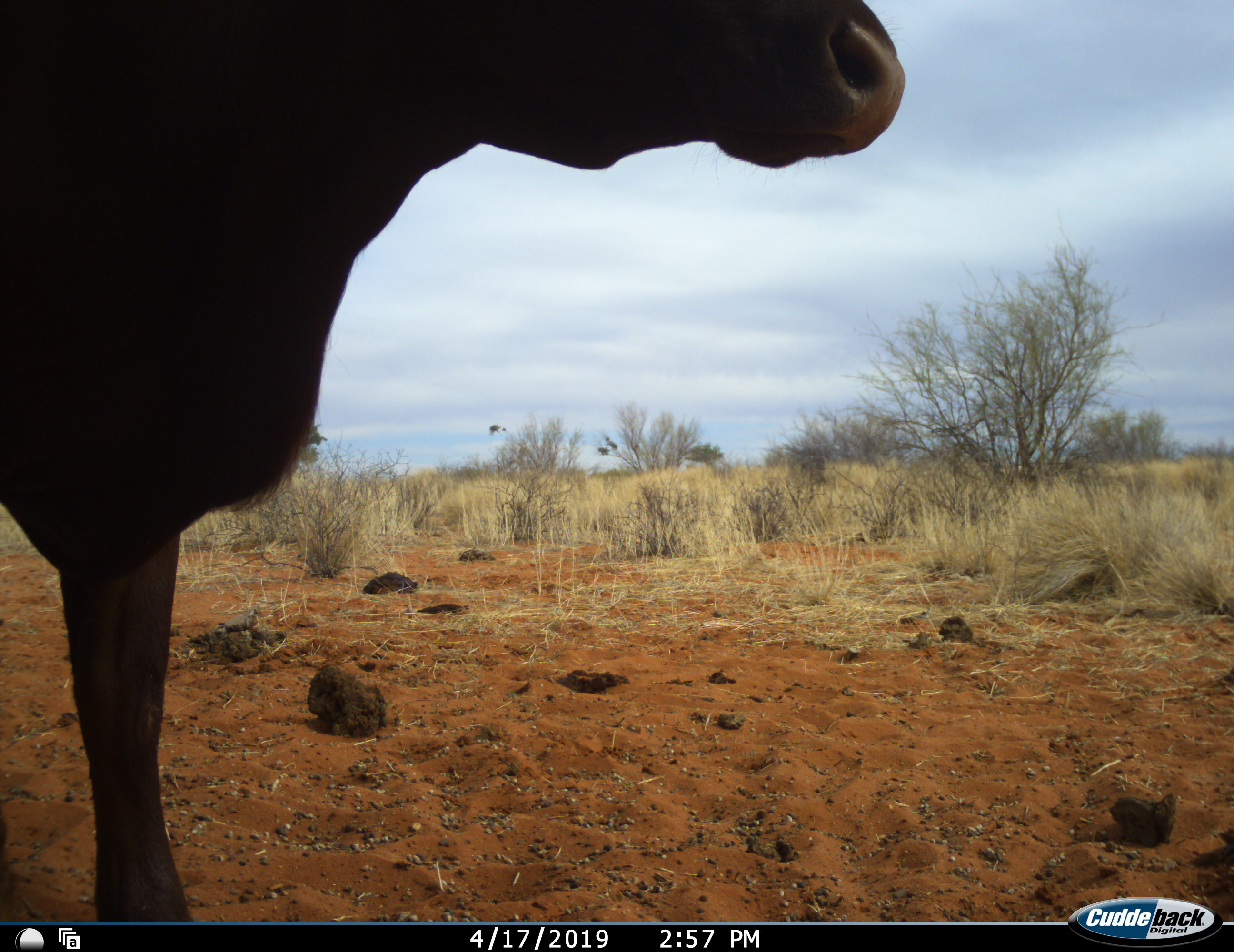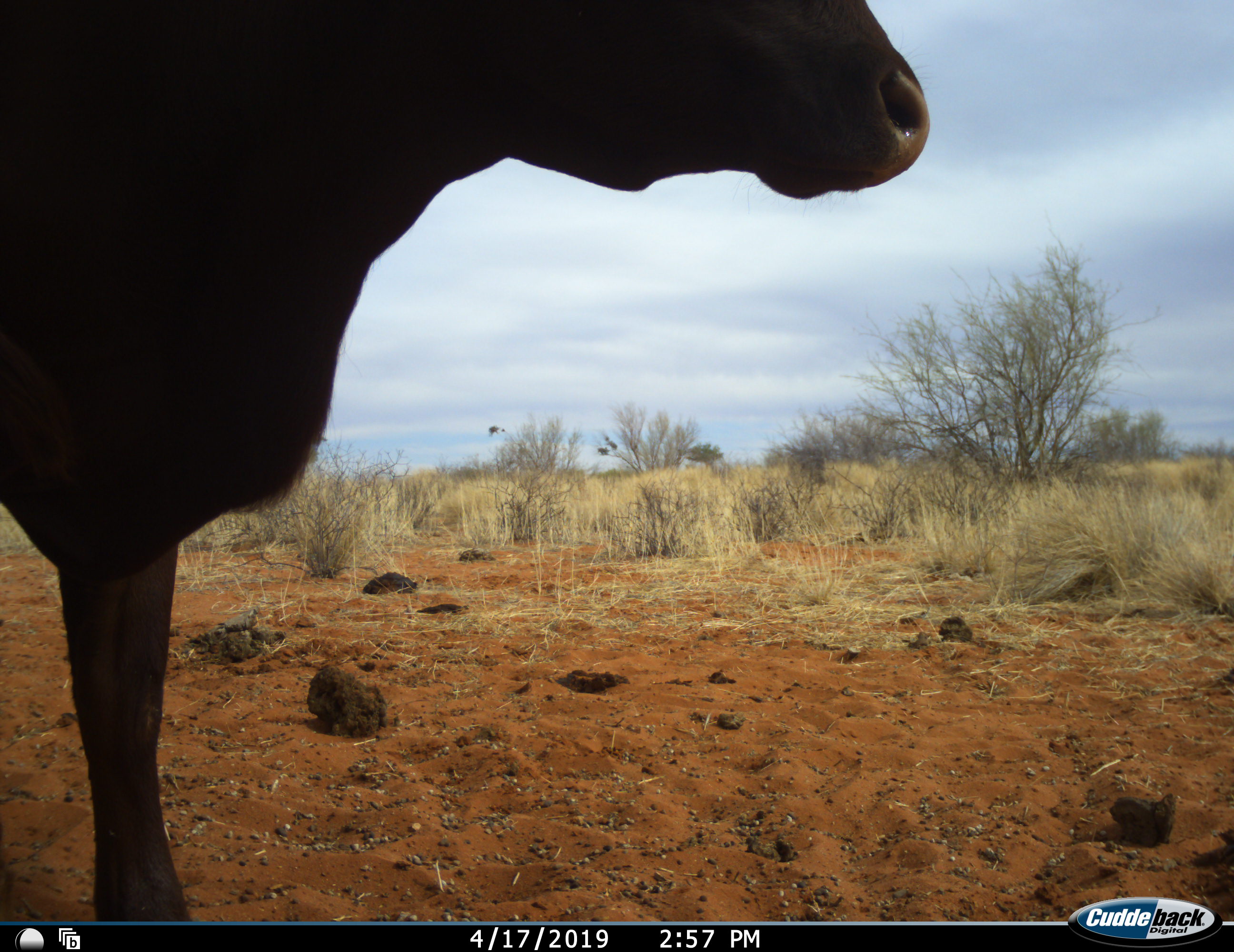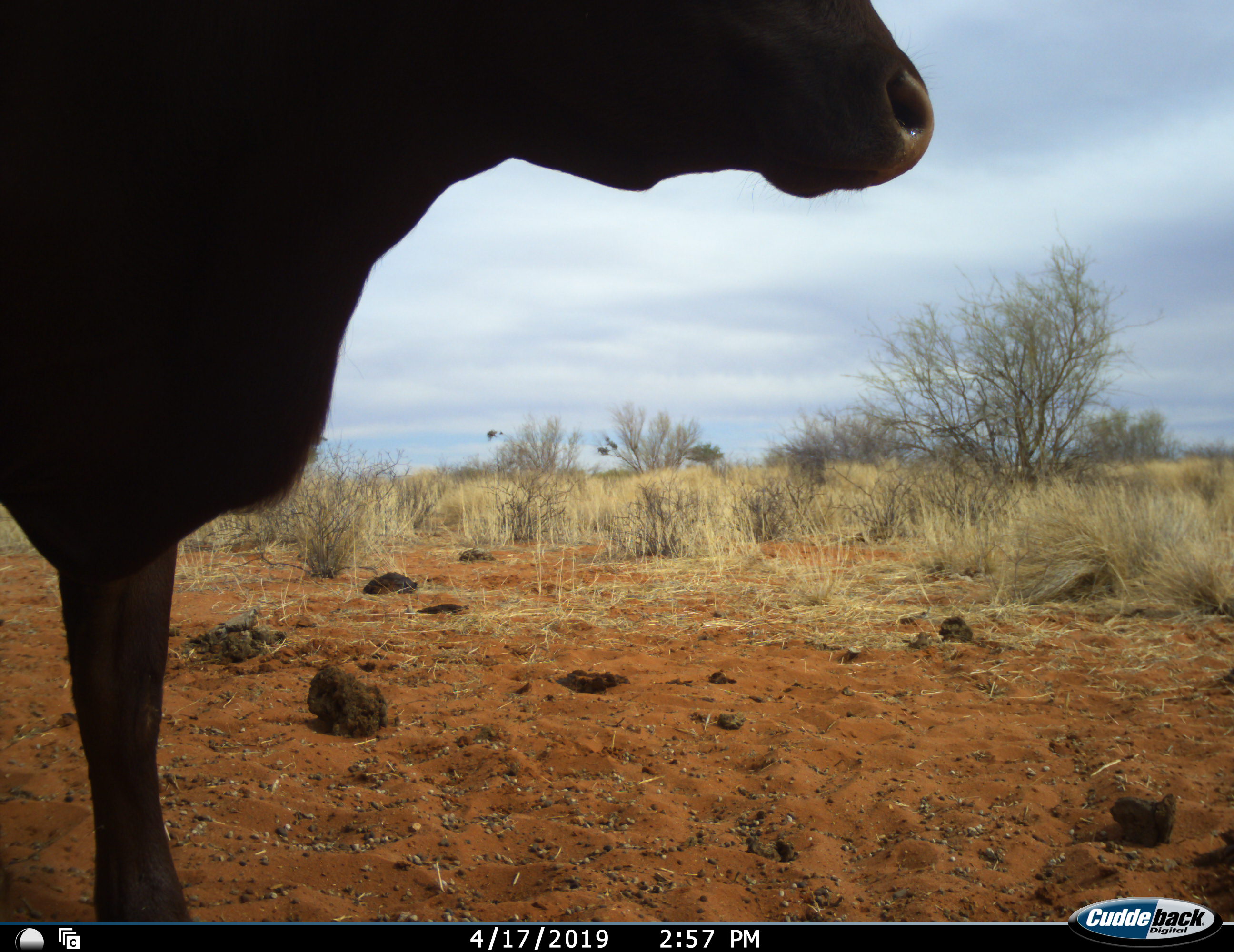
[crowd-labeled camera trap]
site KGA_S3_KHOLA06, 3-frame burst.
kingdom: Animalia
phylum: Chordata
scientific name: Vertebrata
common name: domestic animal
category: domesticanimal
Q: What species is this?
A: Domesticanimal (domestic animal) (Vertebrata).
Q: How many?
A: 1.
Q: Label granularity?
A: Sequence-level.